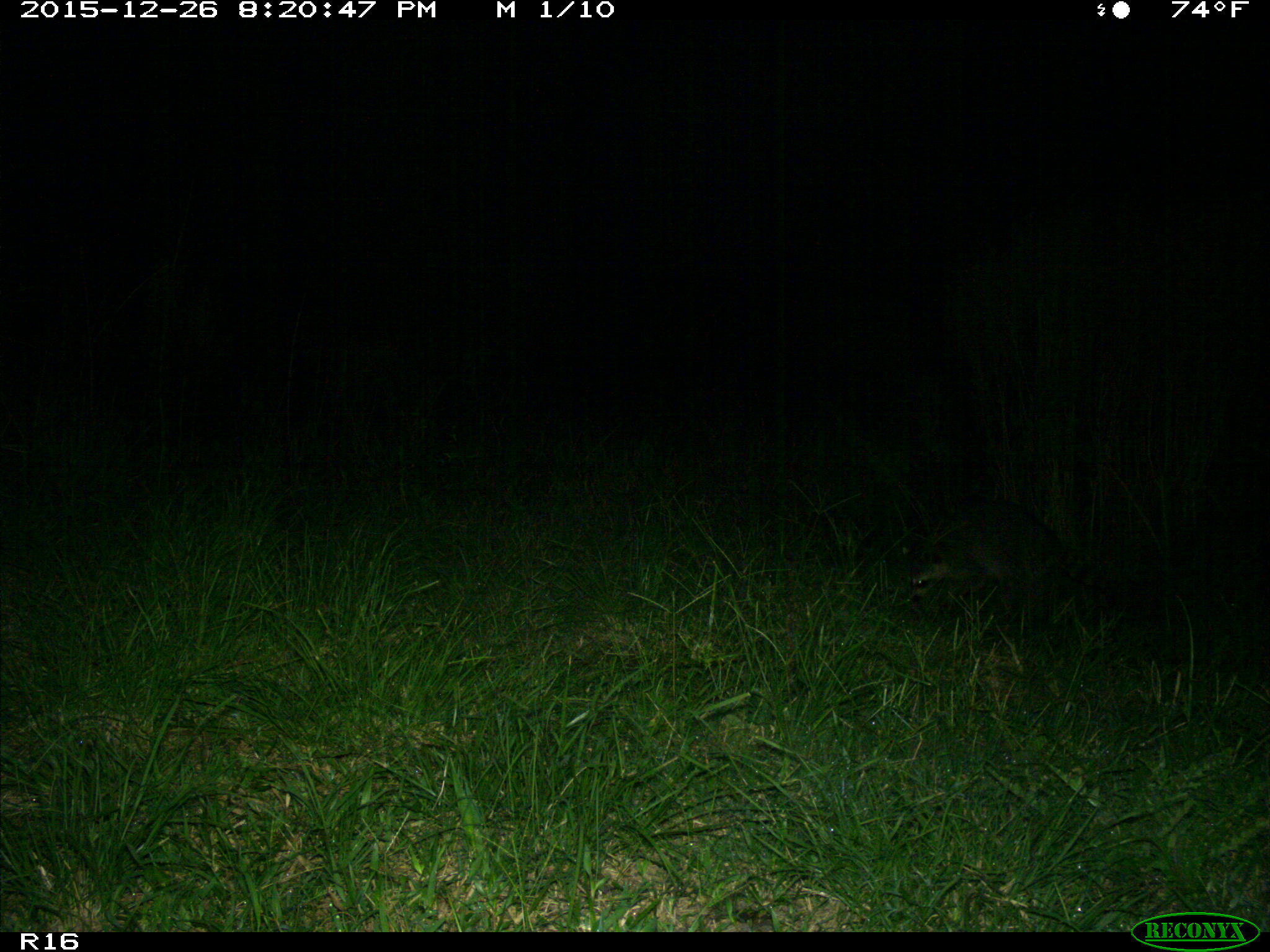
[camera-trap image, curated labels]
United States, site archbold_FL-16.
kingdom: Animalia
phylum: Chordata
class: Mammalia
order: Carnivora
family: Procyonidae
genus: Procyon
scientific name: Procyon lotor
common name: common raccoon